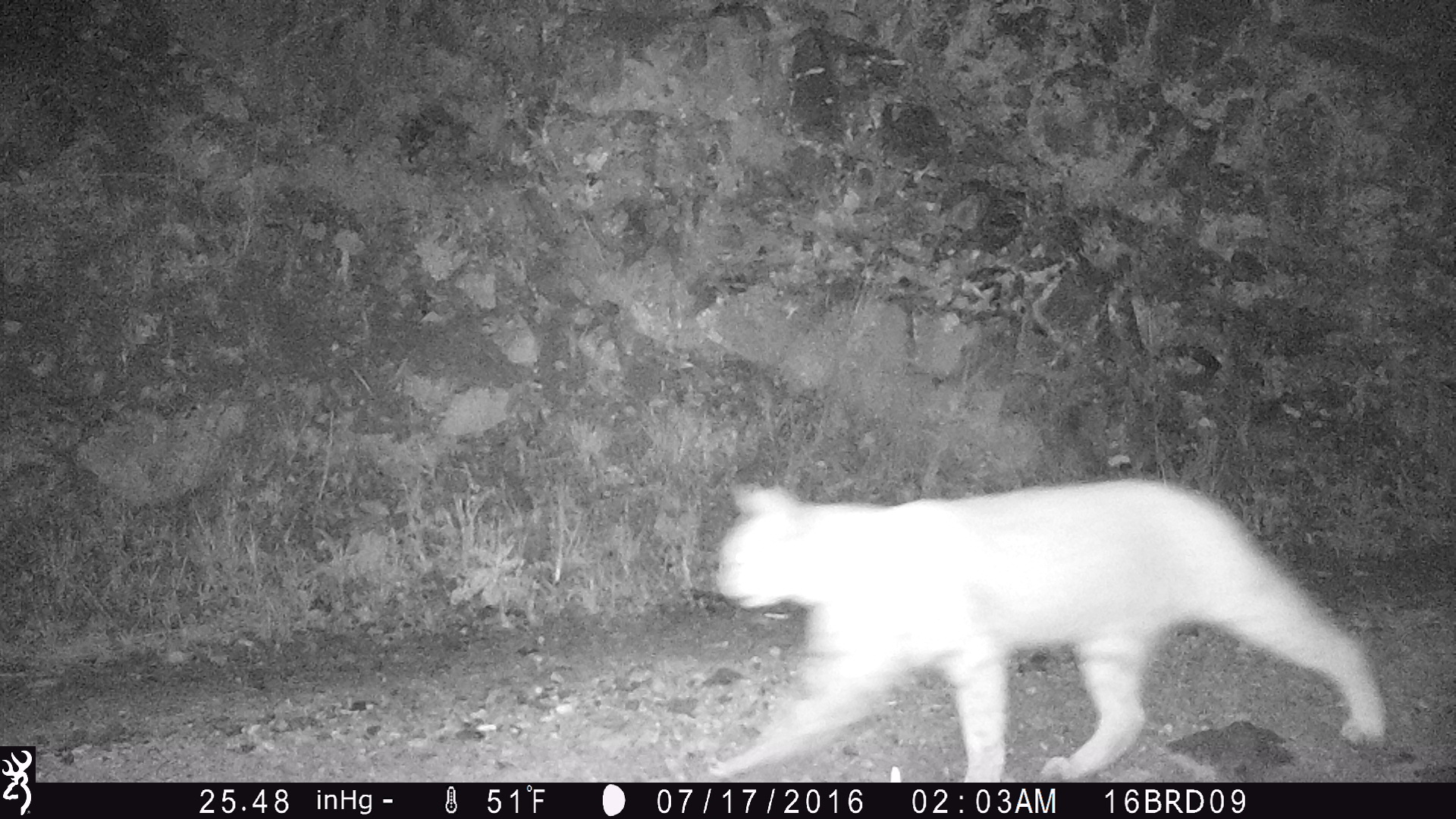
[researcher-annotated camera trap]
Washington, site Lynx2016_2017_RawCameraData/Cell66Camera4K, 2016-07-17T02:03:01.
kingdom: Animalia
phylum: Chordata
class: Mammalia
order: Carnivora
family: Felidae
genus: Lynx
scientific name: Lynx rufus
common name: bobcat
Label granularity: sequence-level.